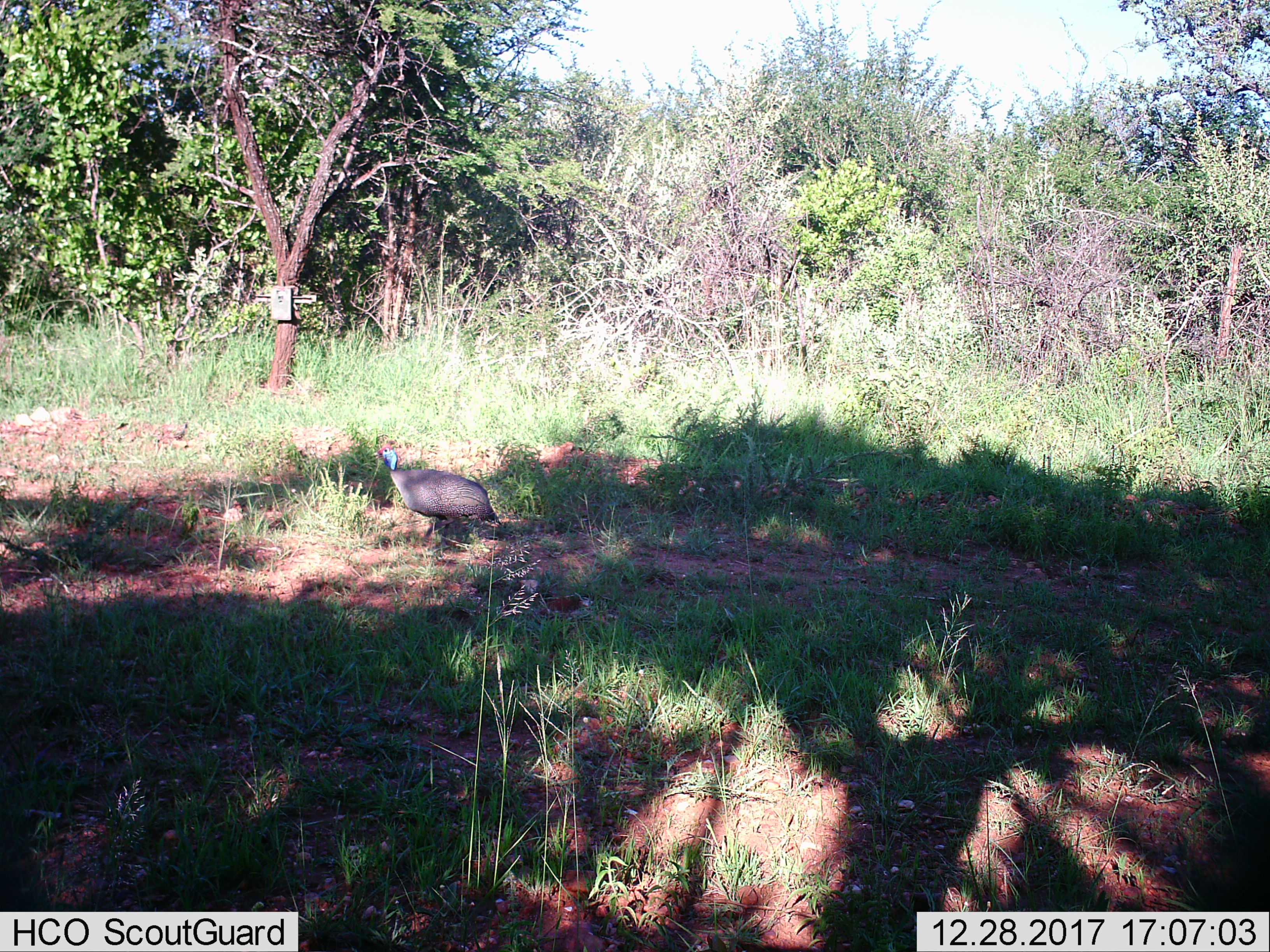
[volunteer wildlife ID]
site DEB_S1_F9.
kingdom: Animalia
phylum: Chordata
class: Aves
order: Galliformes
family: Numididae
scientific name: Numididae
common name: guineafowl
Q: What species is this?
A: Guineafowl (Numididae).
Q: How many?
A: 1.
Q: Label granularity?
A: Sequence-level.